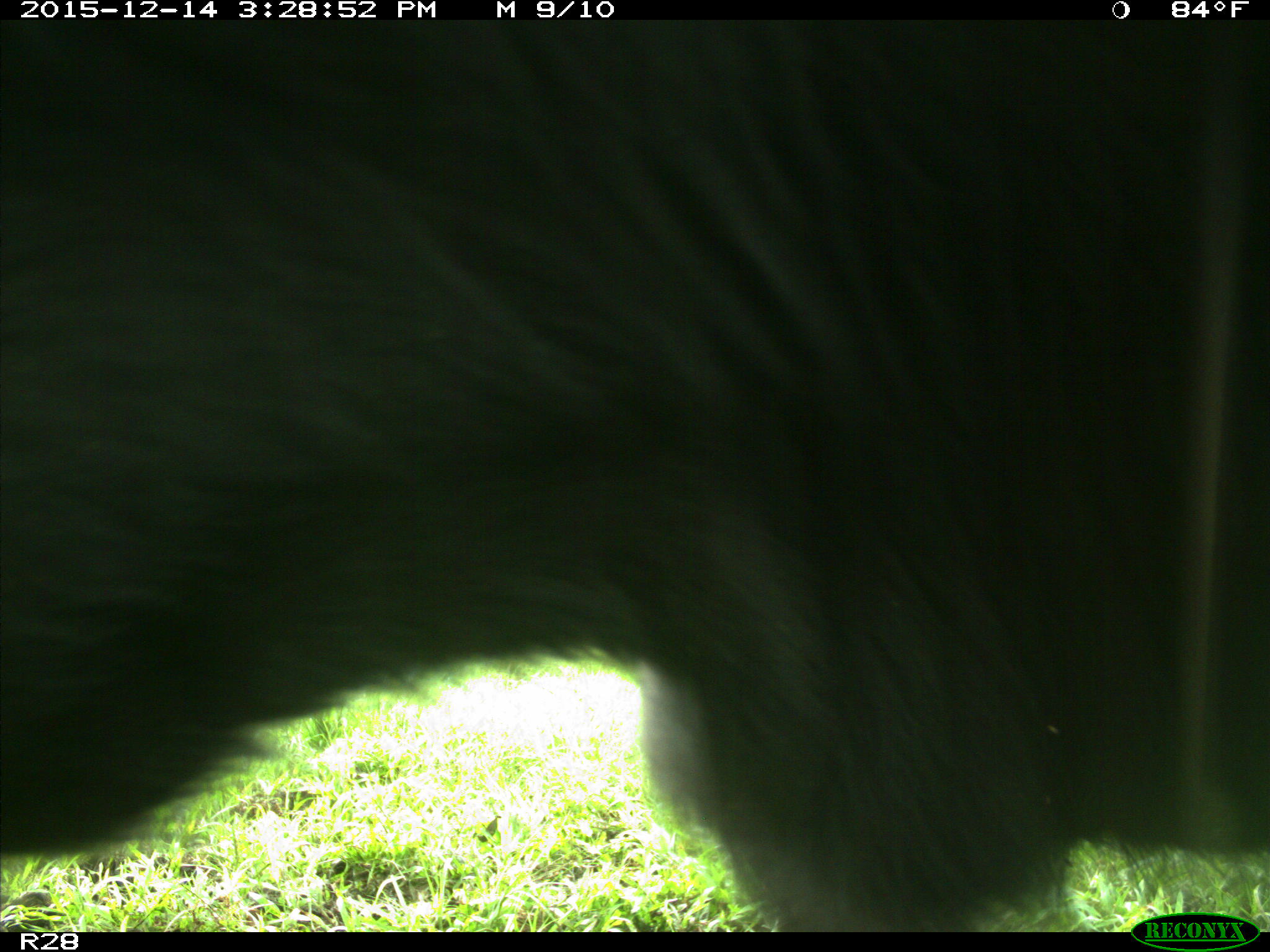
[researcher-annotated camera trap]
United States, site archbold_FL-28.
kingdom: Animalia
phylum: Chordata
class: Mammalia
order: Artiodactyla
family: Bovidae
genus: Bos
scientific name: Bos taurus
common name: domestic cow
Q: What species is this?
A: Bos taurus (domestic cow).